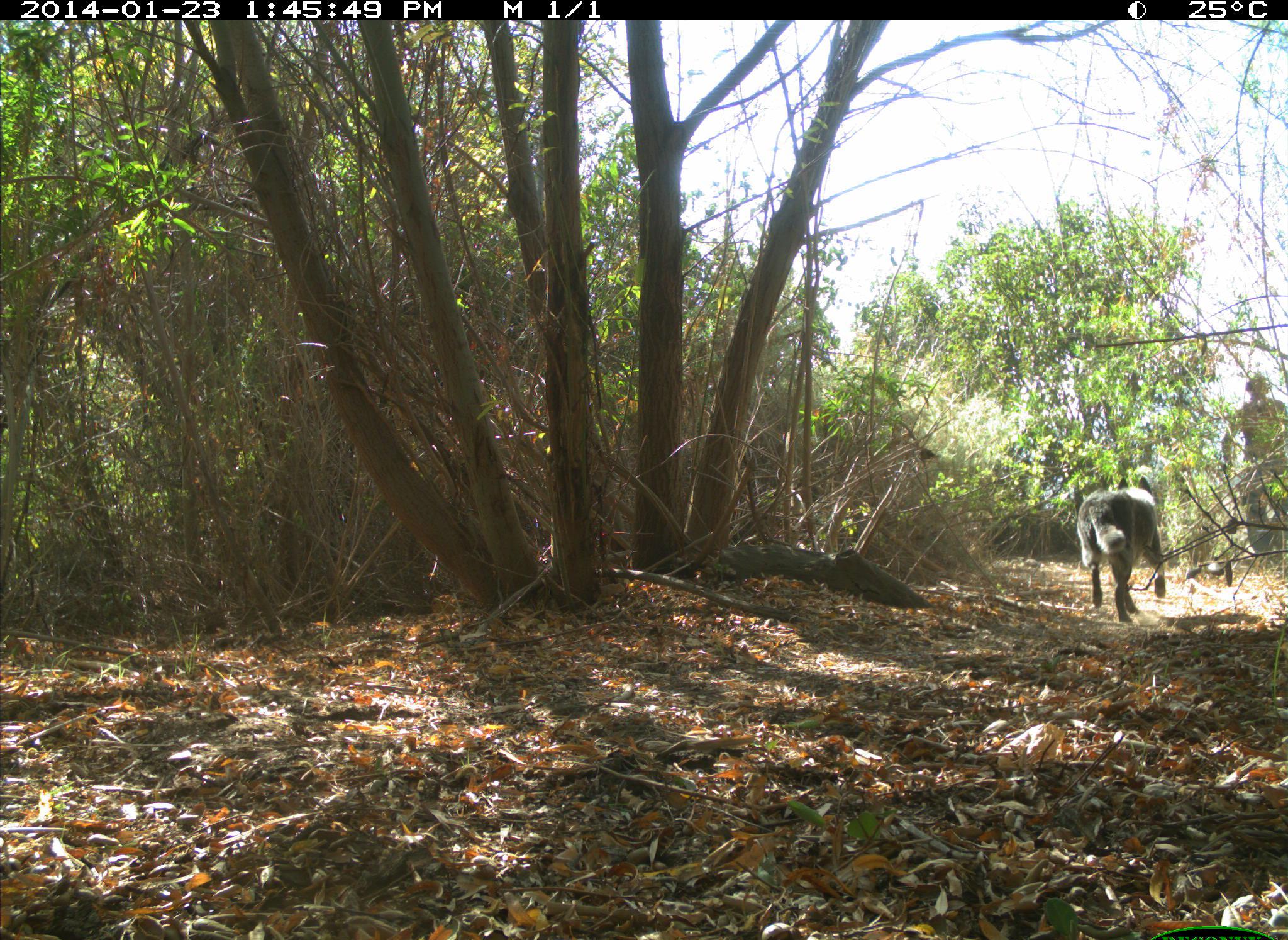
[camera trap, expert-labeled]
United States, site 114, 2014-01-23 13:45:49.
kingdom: Animalia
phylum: Chordata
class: Mammalia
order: Carnivora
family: Canidae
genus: Canis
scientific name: Canis familiaris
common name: domestic dog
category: dog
Dog (domestic dog) (Canis familiaris).